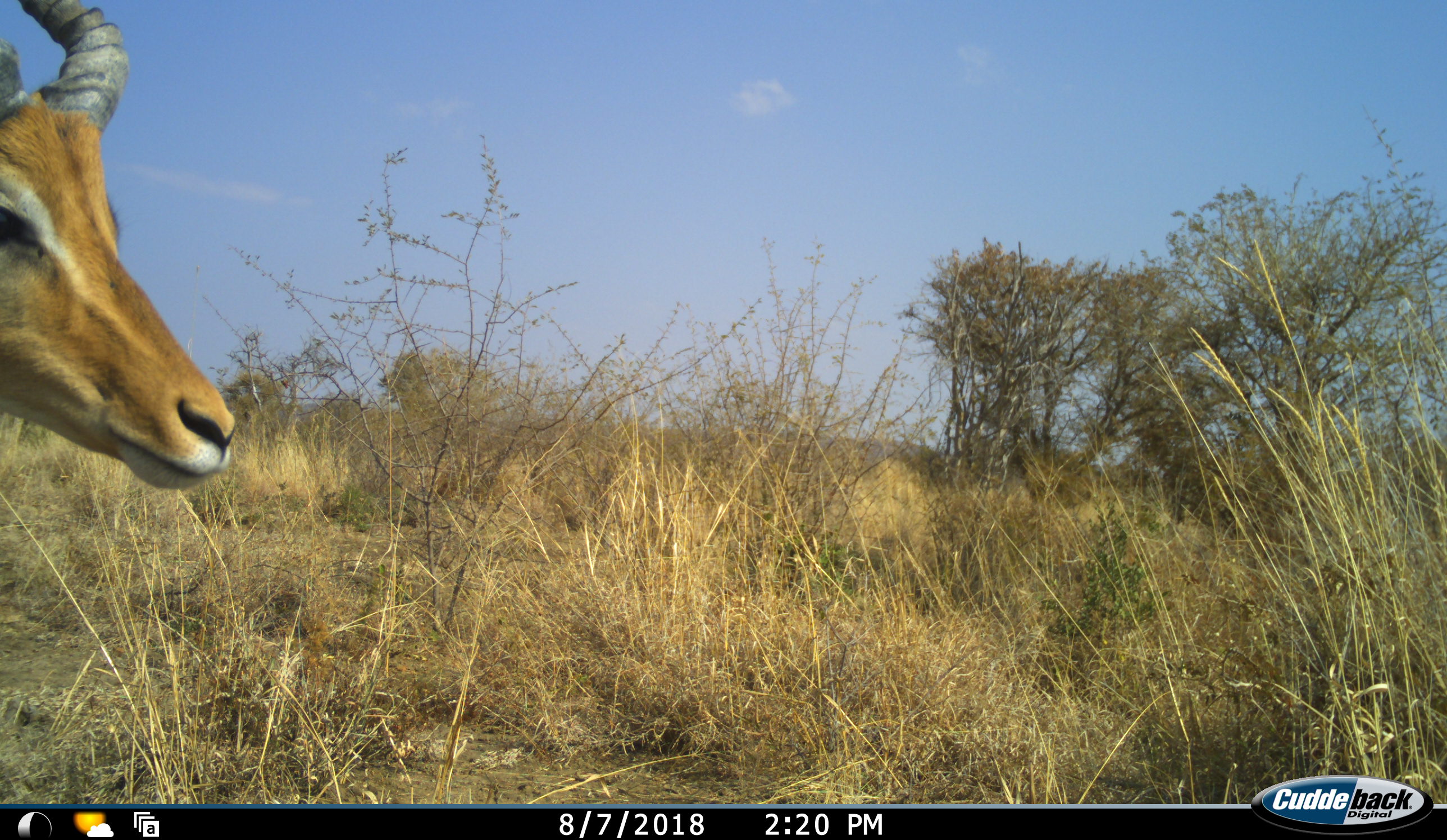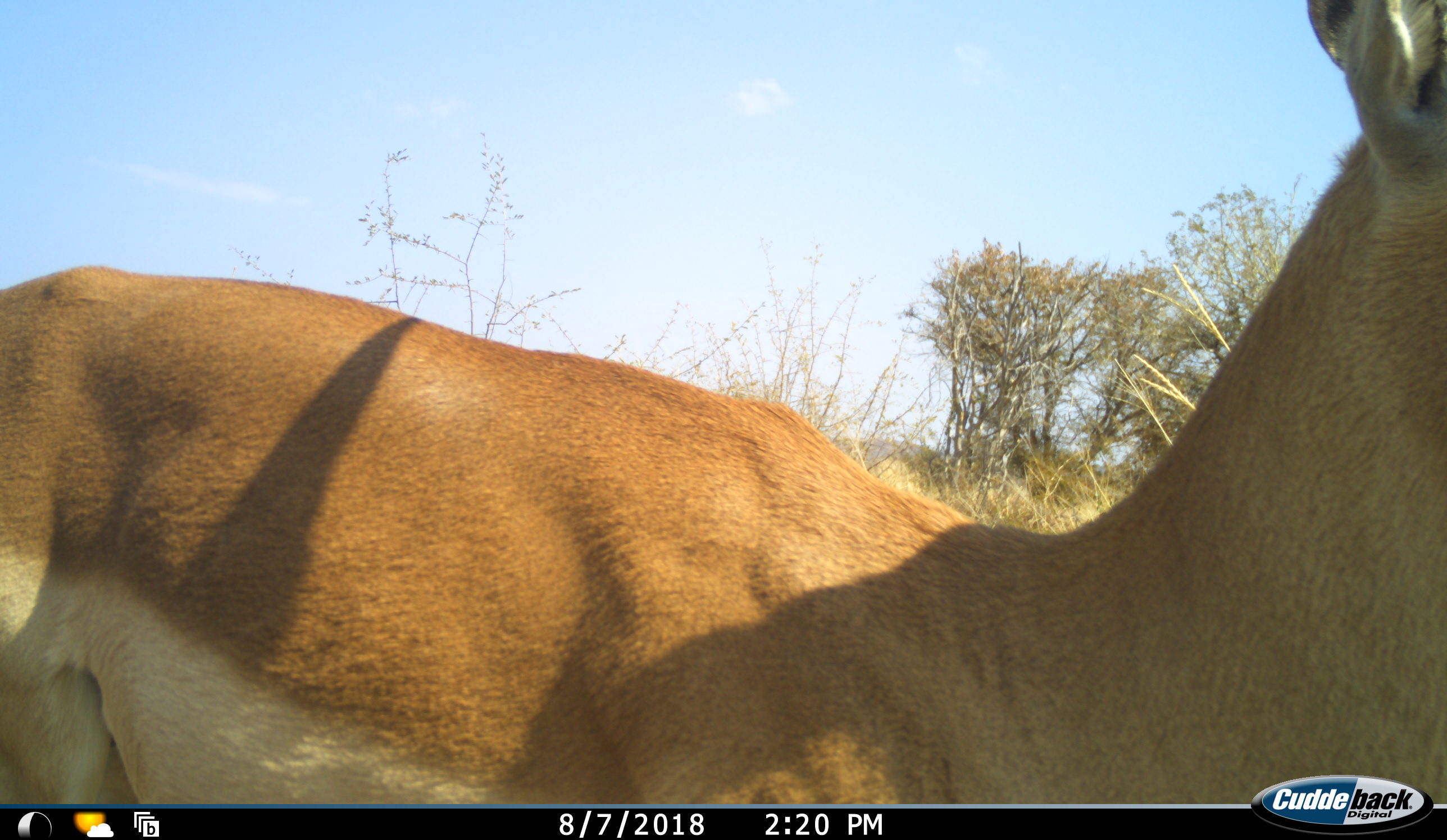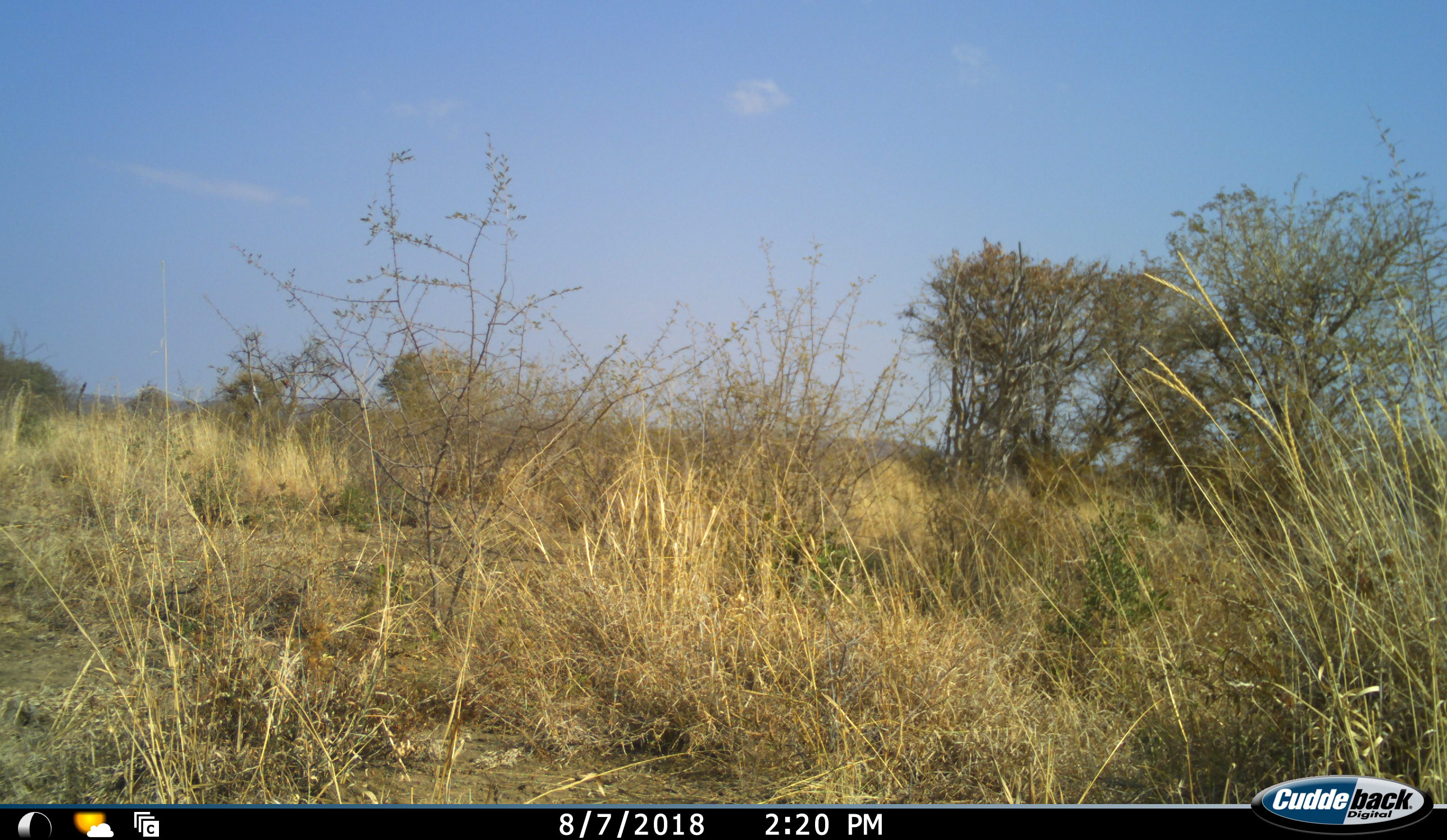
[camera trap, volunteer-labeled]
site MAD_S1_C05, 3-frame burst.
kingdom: Animalia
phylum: Chordata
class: Mammalia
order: Artiodactyla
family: Bovidae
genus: Aepyceros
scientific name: Aepyceros melampus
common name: impala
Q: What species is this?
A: Impala (Aepyceros melampus).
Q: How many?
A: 1.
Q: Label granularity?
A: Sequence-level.